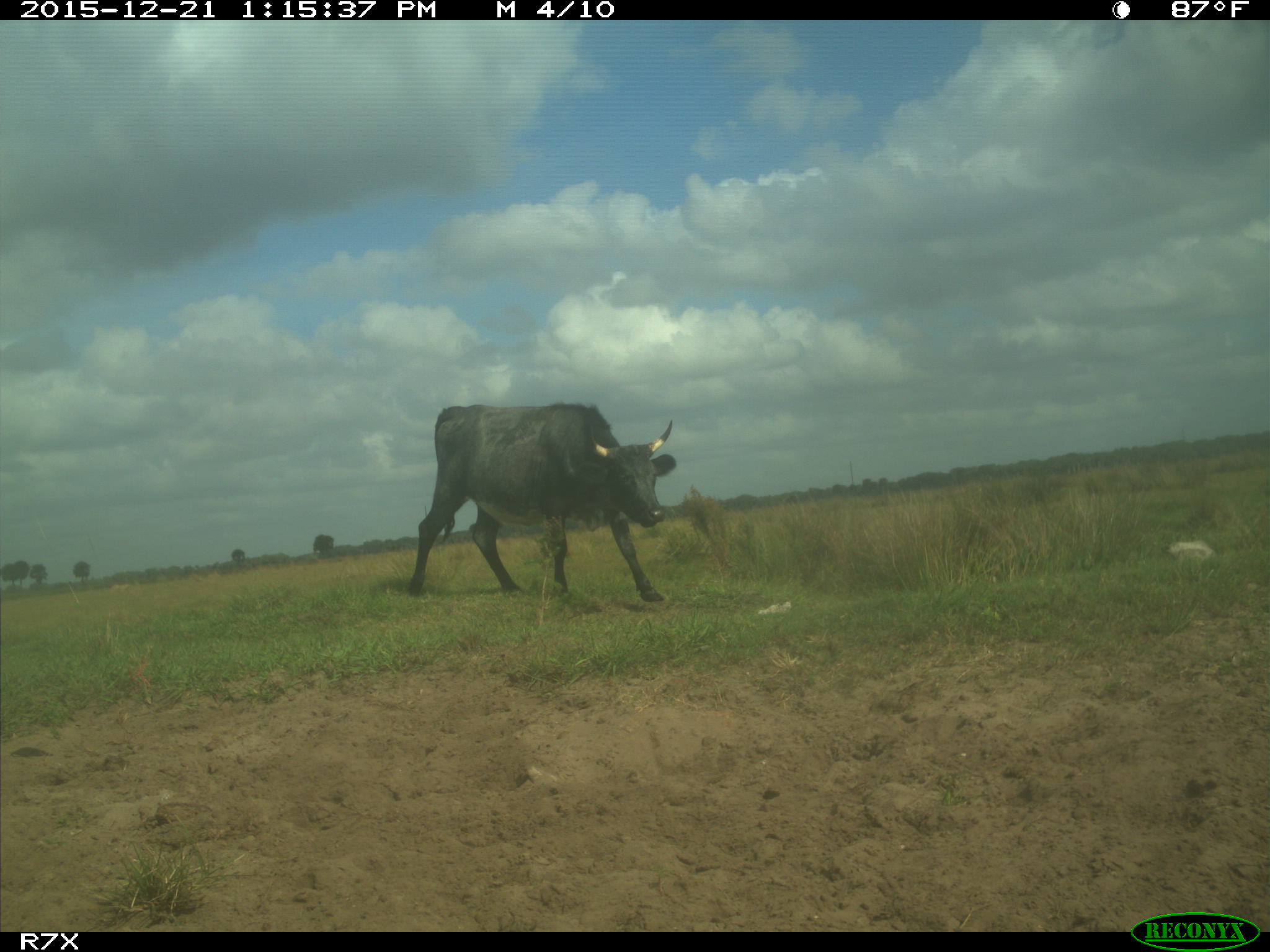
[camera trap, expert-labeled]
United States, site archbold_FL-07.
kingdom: Animalia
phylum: Chordata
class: Mammalia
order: Artiodactyla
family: Bovidae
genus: Bos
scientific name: Bos taurus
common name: domestic cow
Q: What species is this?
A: Bos taurus (domestic cow).